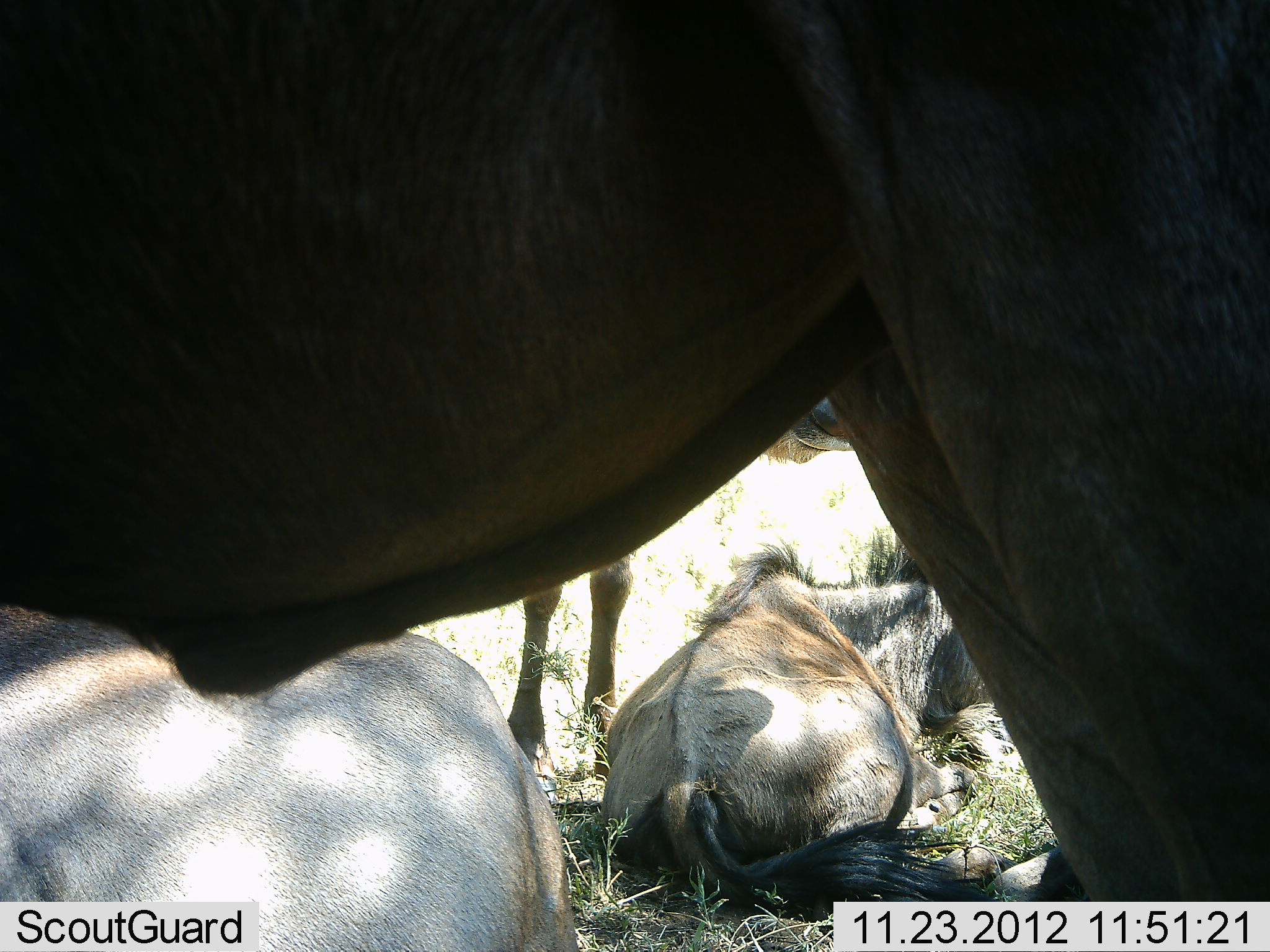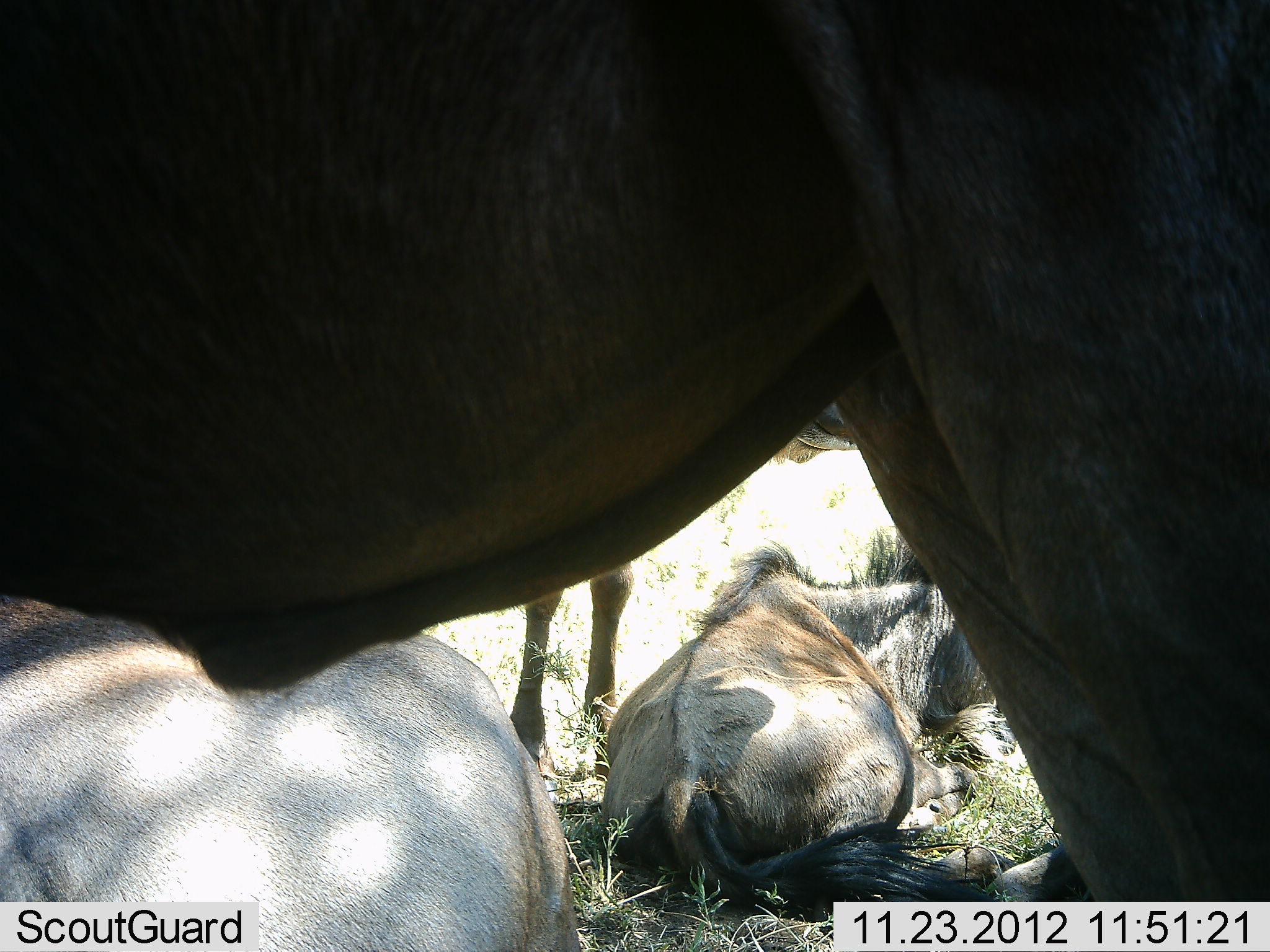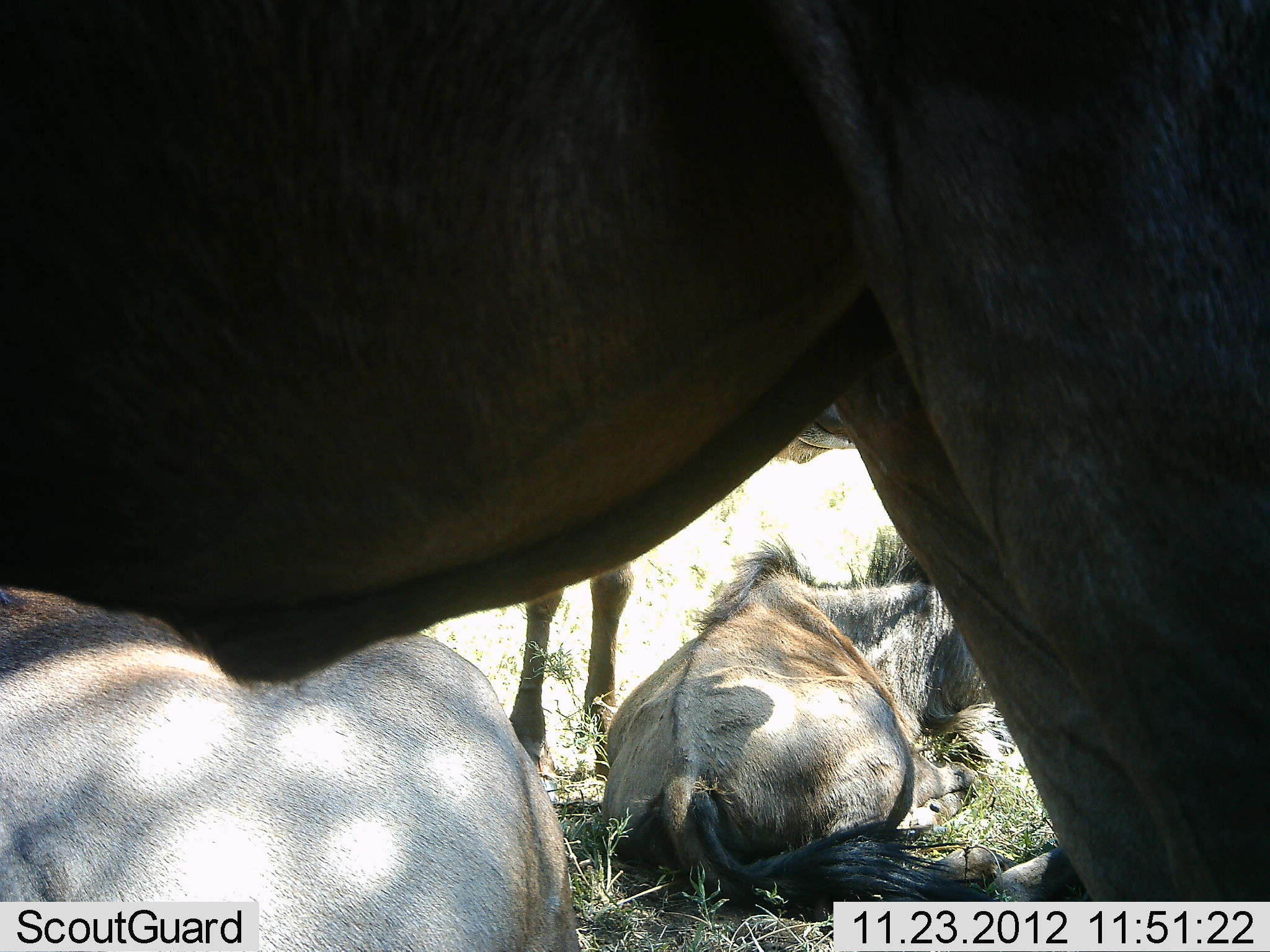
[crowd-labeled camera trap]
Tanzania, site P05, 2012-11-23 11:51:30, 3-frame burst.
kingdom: Animalia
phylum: Chordata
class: Mammalia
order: Artiodactyla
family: Bovidae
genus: Connochaetes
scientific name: Connochaetes taurinus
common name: blue wildebeest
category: wildebeest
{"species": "wildebeest (blue wildebeest) (Connochaetes taurinus)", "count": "4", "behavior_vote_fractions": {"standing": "70%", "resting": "100%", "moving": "0%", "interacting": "0%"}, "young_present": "0%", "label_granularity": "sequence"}